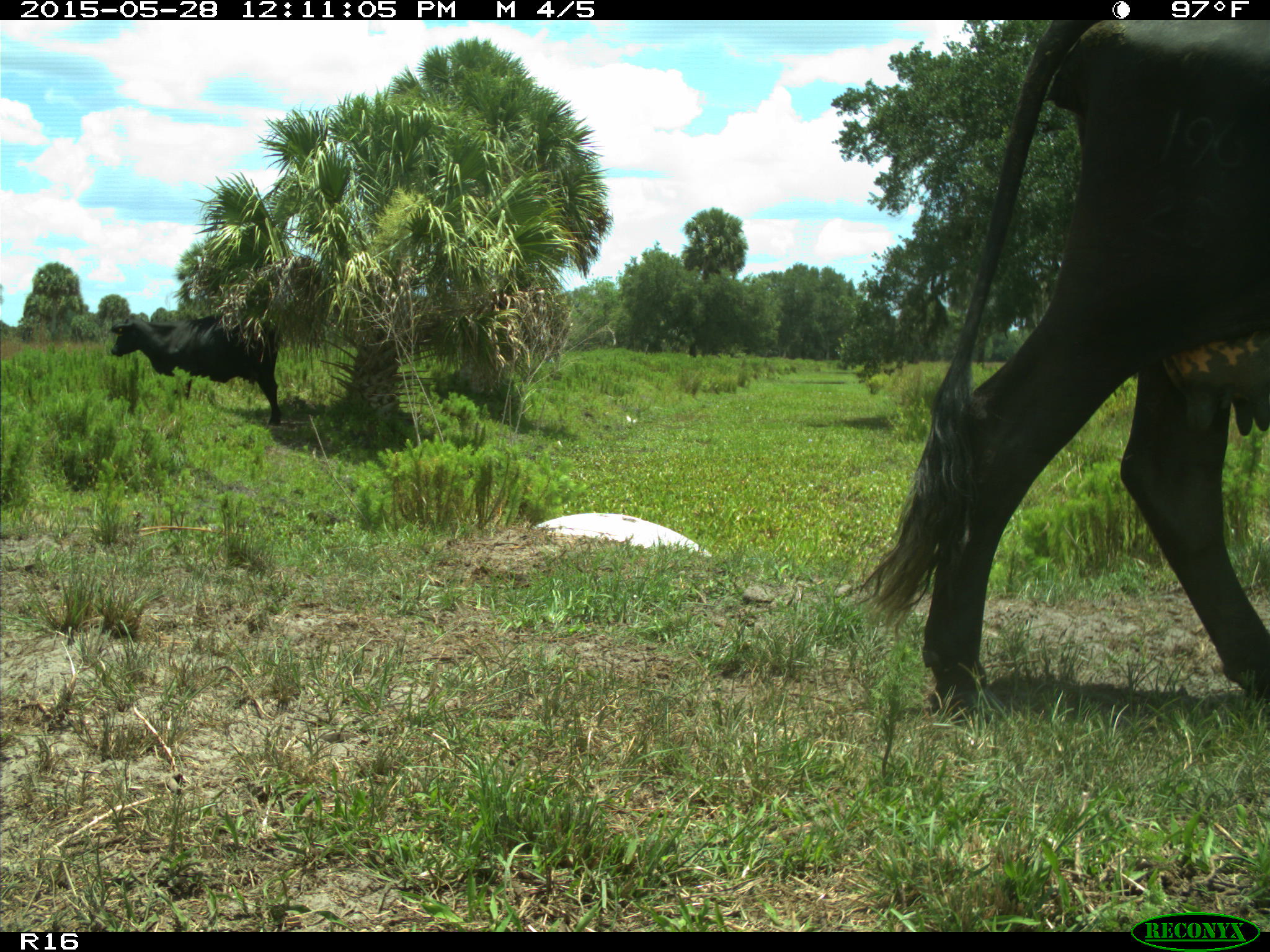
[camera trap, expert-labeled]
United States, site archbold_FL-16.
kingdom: Animalia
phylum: Chordata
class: Mammalia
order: Artiodactyla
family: Bovidae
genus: Bos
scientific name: Bos taurus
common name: domestic cow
Bos taurus (domestic cow).